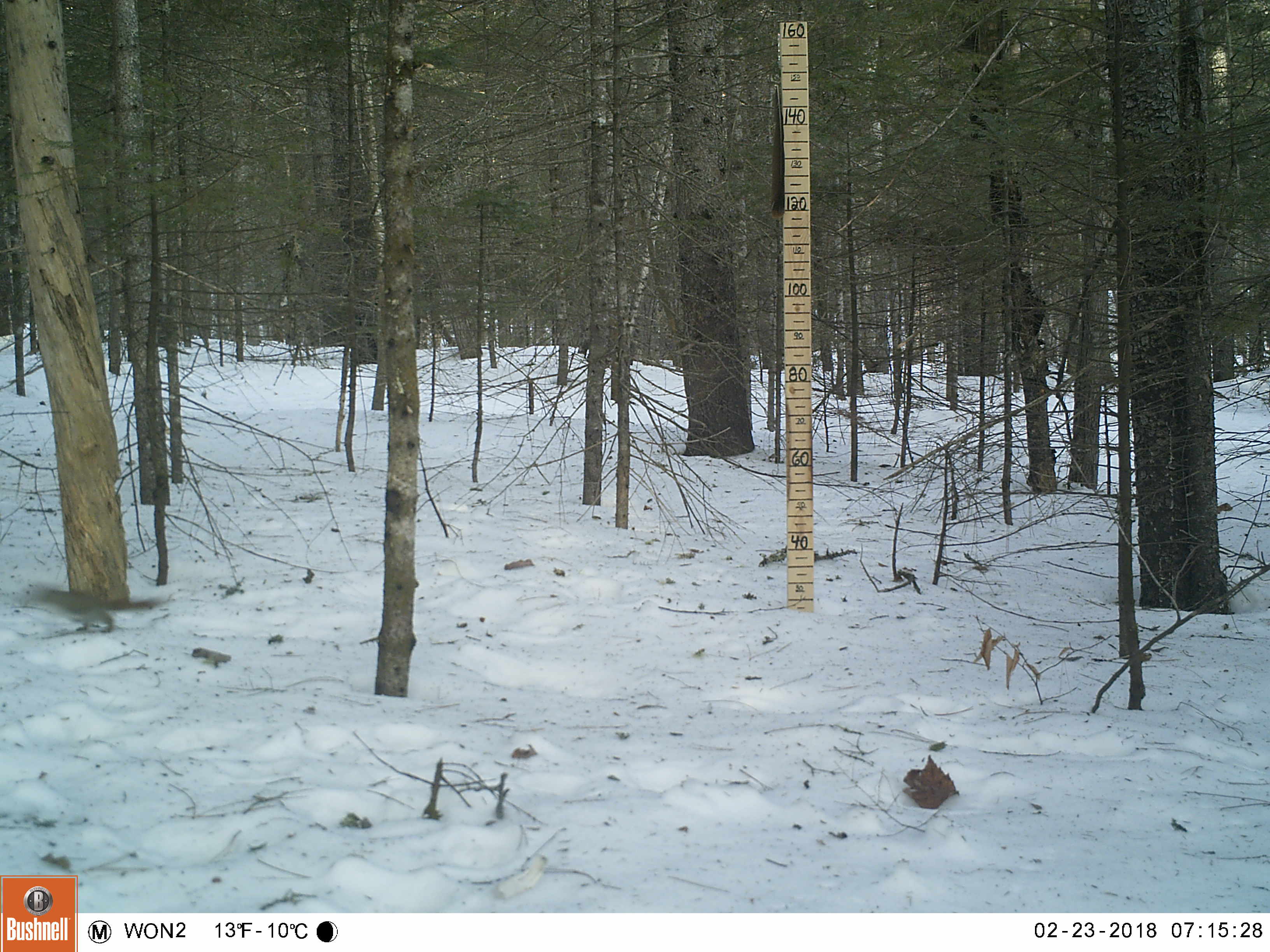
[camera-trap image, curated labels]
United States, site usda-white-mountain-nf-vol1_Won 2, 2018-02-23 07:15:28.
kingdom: Animalia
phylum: Chordata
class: Mammalia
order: Rodentia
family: Sciuridae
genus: Tamiasciurus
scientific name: Tamiasciurus hudsonicus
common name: red squirrel